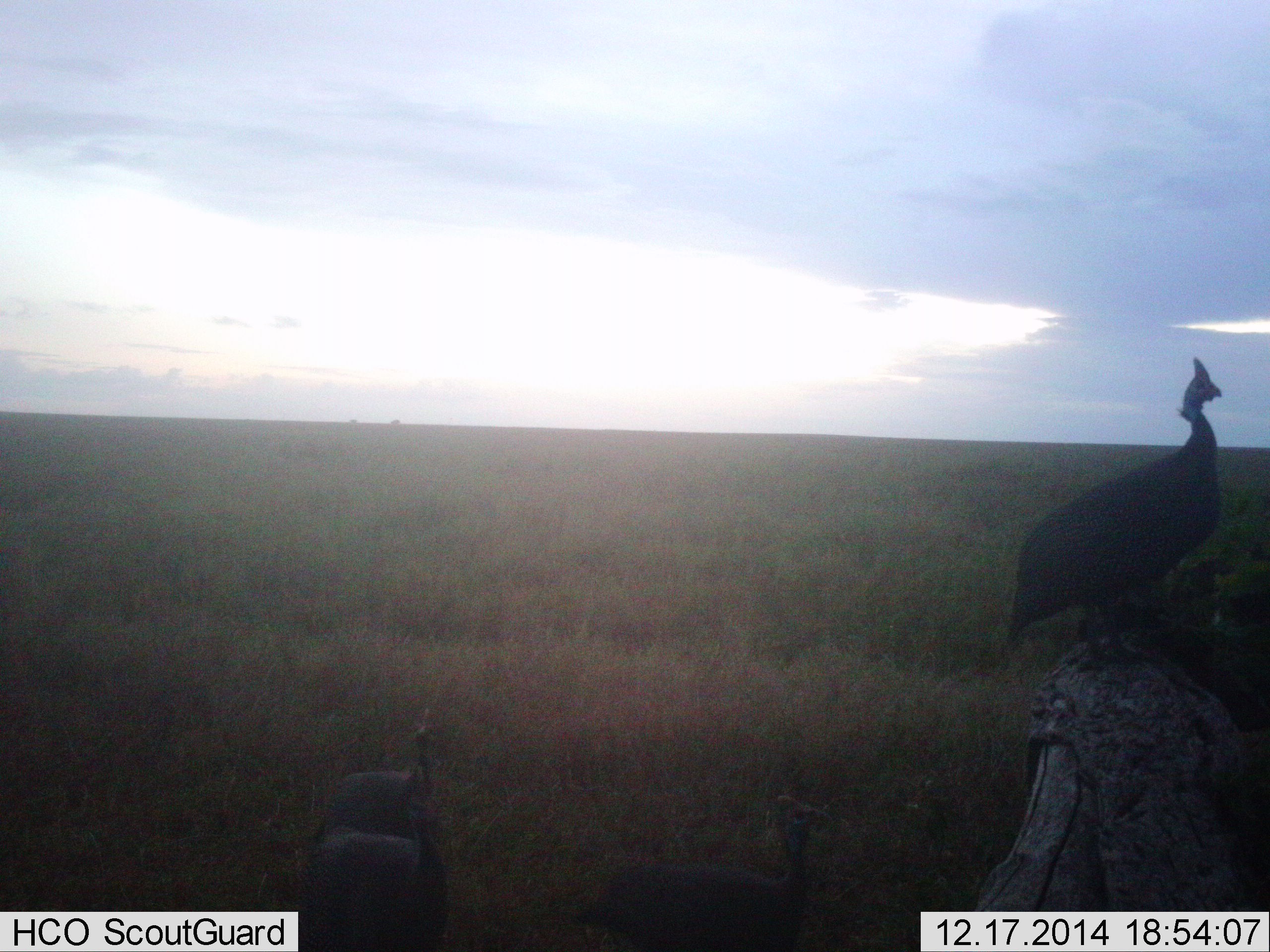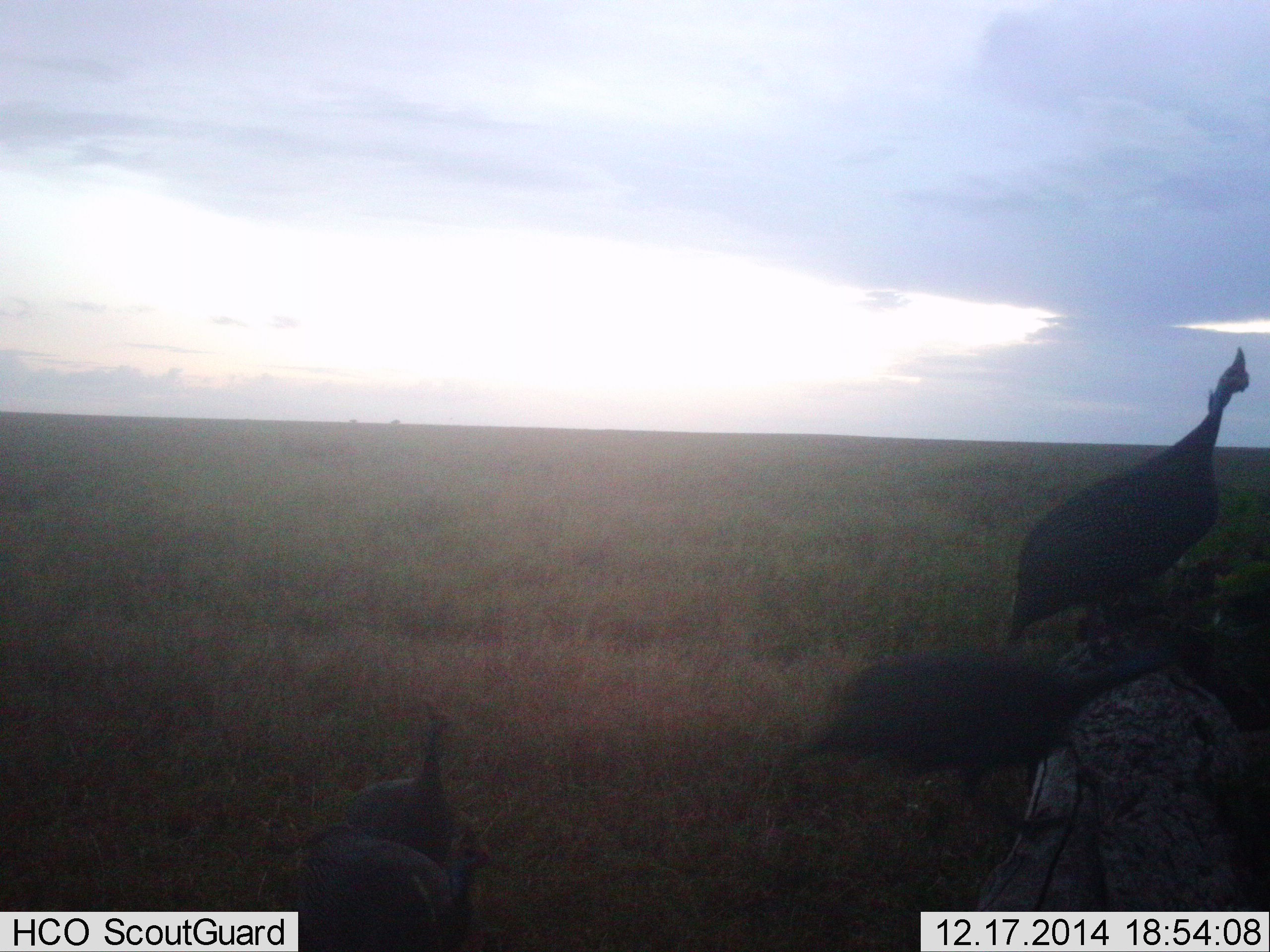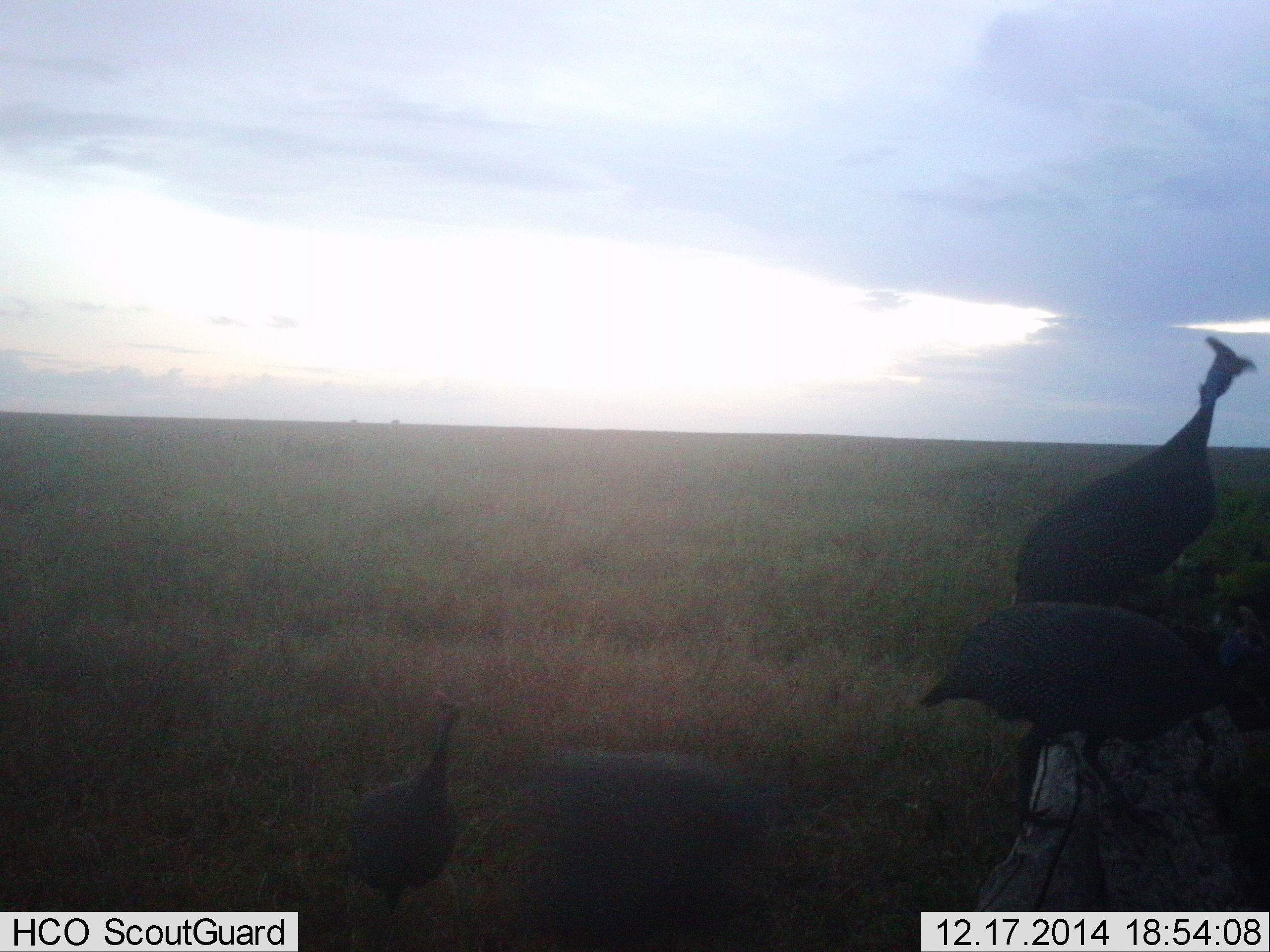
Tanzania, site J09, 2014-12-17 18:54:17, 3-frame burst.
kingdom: Animalia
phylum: Chordata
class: Aves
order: Galliformes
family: Numididae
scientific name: Numididae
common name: guinea fowl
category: guineafowl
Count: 4.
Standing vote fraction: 40%.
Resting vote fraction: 0%.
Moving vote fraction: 100%.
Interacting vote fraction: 0%.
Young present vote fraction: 0%.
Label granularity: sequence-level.